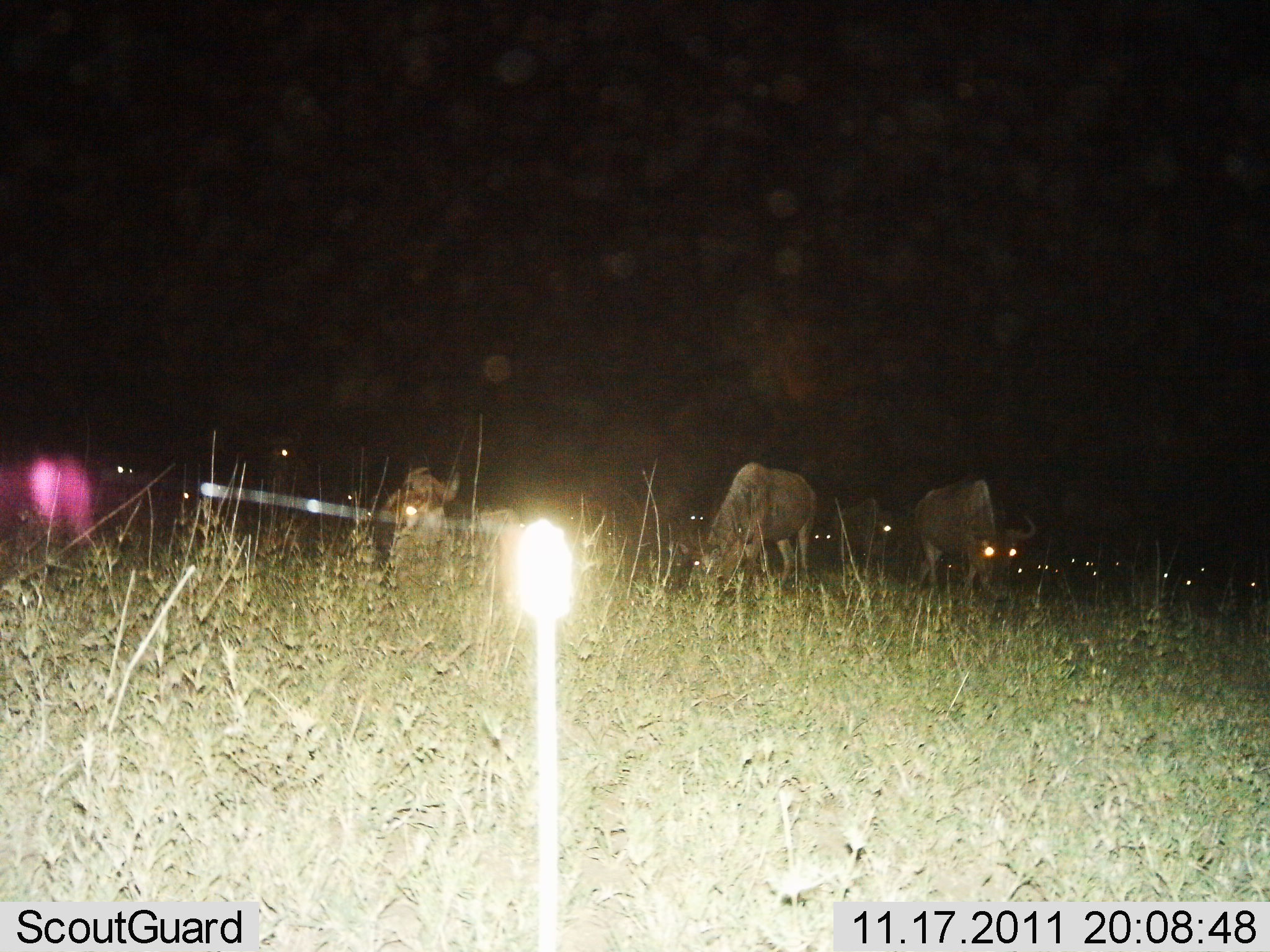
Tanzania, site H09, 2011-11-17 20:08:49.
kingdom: Animalia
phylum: Chordata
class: Mammalia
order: Artiodactyla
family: Bovidae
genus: Connochaetes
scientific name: Connochaetes taurinus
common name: blue wildebeest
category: wildebeest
Wildebeest (blue wildebeest) (Connochaetes taurinus), count 11-50. Behavior (volunteer vote fractions): standing 62%, resting 8%, moving 0%, interacting 0%. Young present (vote fraction): 0%. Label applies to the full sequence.